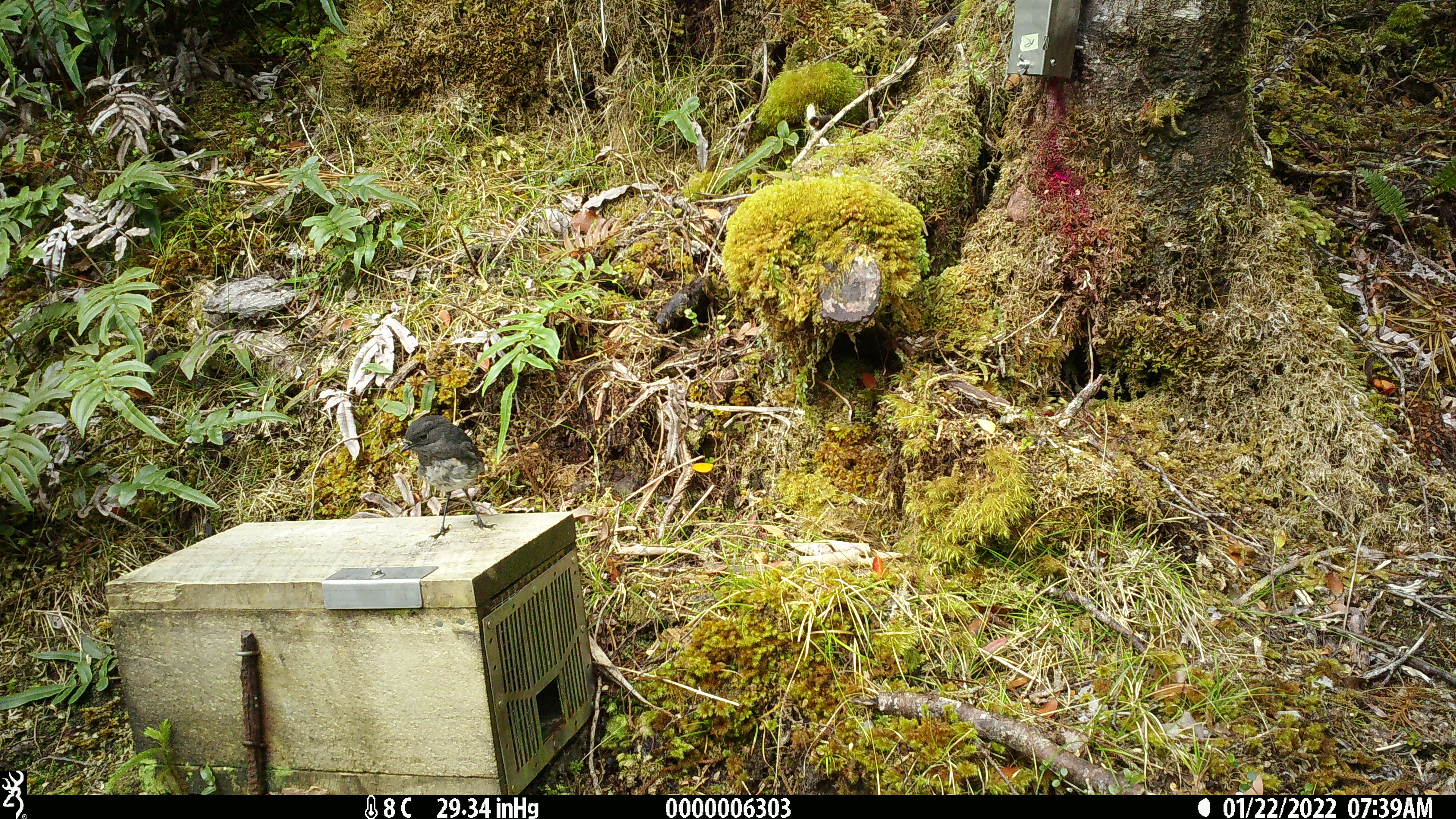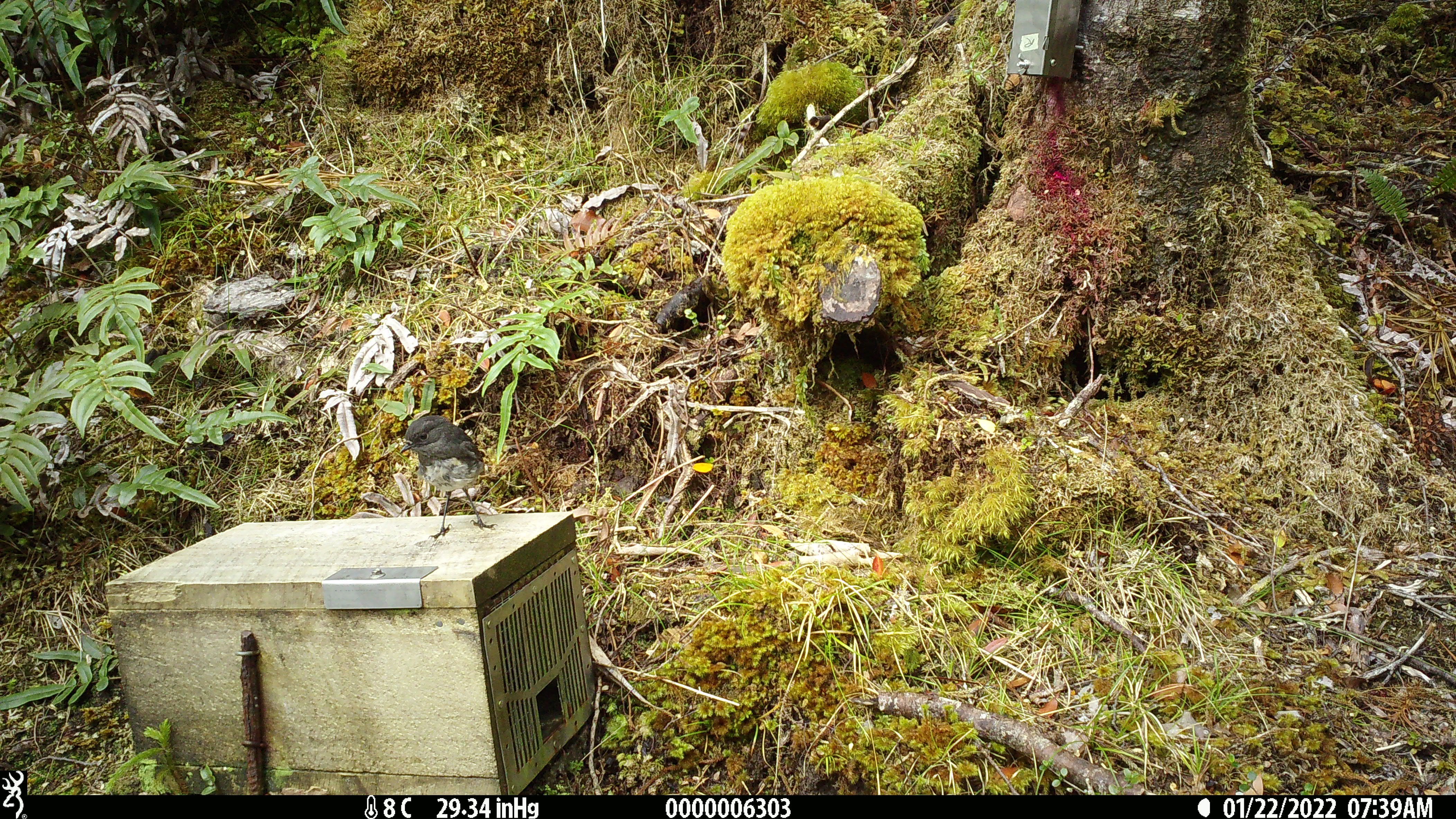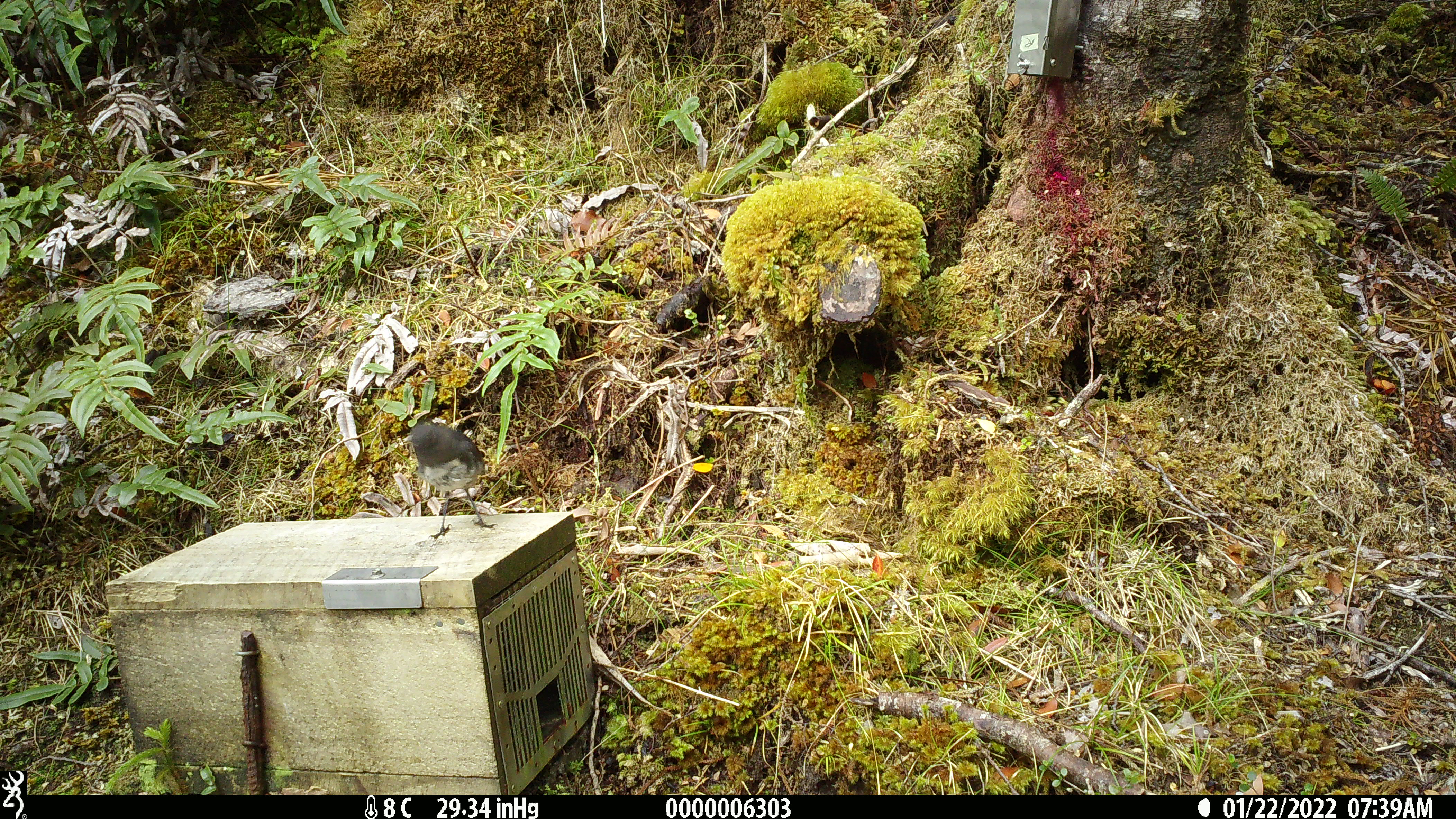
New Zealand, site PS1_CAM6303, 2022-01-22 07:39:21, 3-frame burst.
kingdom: Animalia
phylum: Chordata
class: Aves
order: Passeriformes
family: Petroicidae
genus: Petroica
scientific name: Petroica australis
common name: new zealand robin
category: robin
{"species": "robin (new zealand robin) (Petroica australis)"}